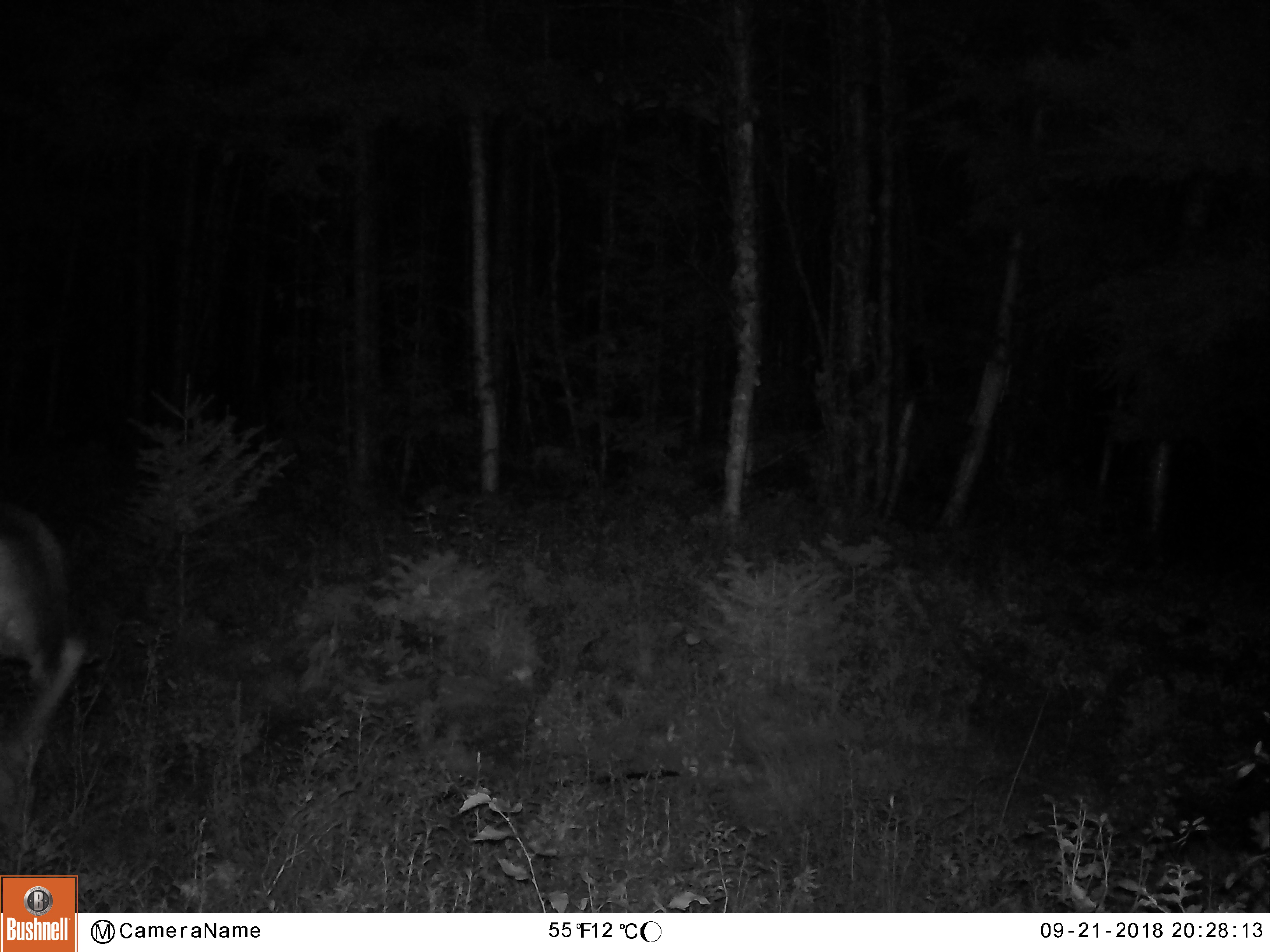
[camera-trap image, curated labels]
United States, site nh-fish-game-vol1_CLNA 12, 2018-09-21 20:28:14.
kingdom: Animalia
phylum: Chordata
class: Mammalia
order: Artiodactyla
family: Cervidae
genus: Odocoileus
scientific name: Odocoileus virginianus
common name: white-tailed deer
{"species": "white-tailed deer (Odocoileus virginianus)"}